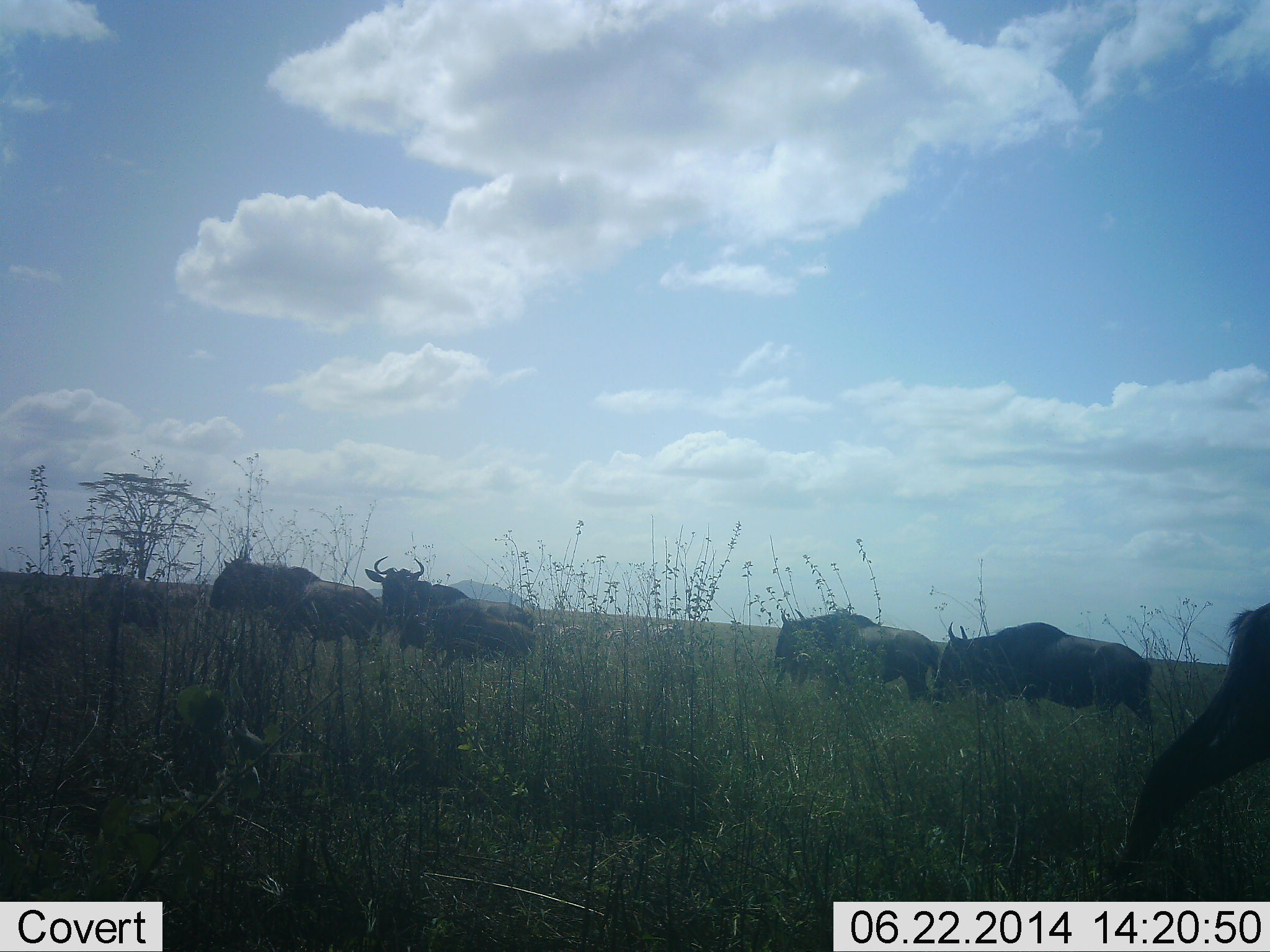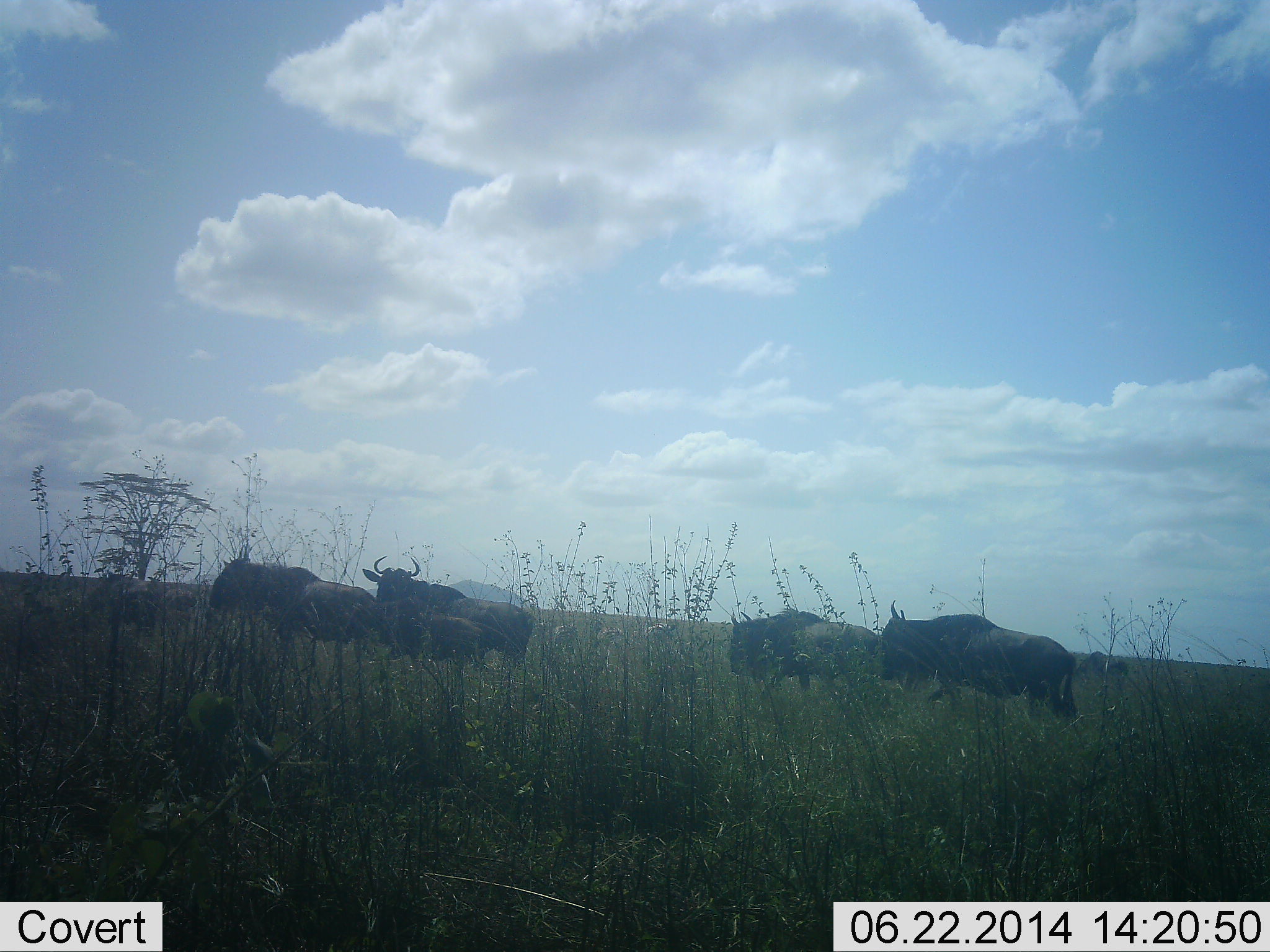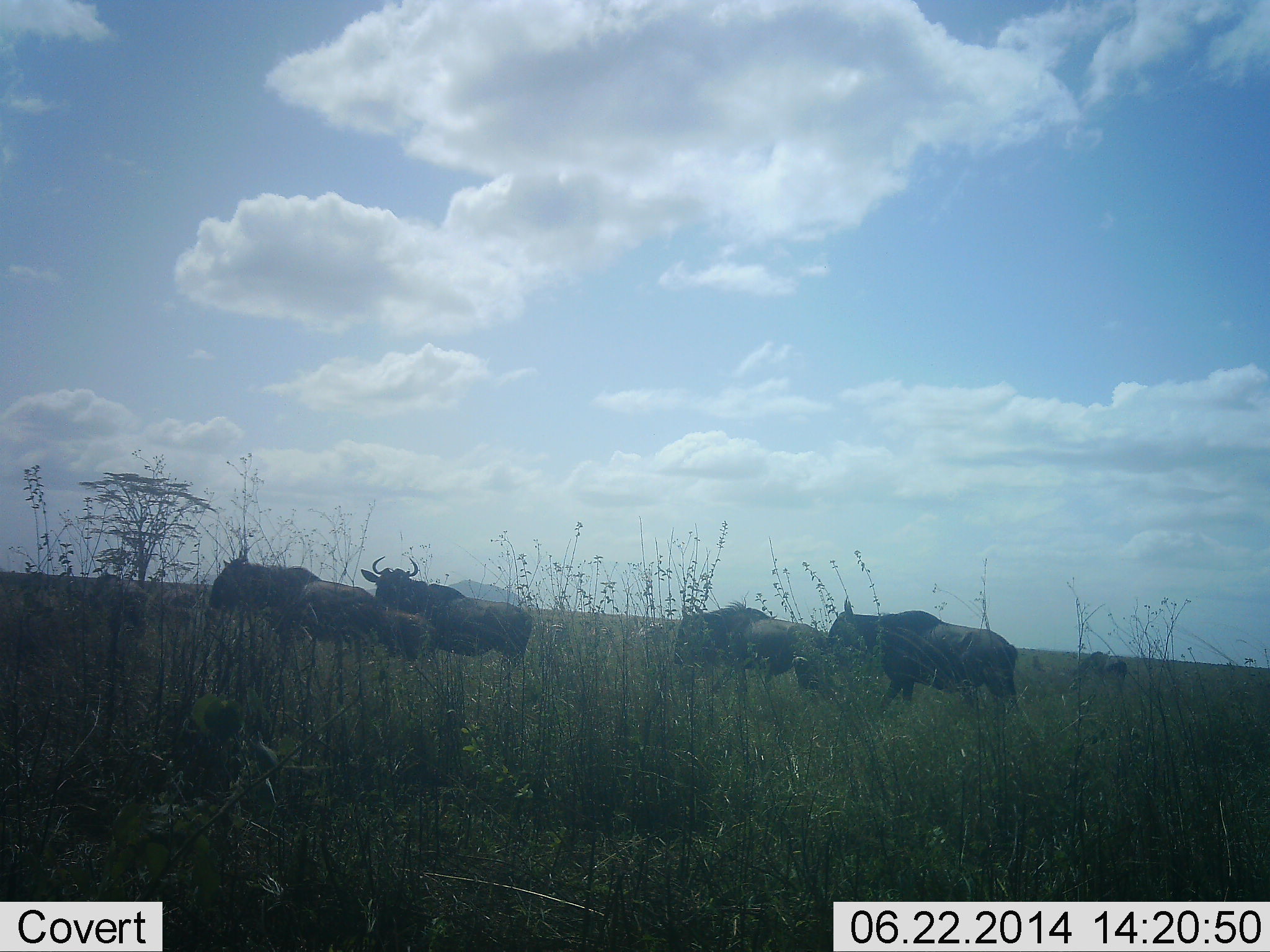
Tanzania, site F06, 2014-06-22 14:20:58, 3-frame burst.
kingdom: Animalia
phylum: Chordata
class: Mammalia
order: Artiodactyla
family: Bovidae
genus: Connochaetes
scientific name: Connochaetes taurinus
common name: blue wildebeest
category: wildebeest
Wildebeest (blue wildebeest) (Connochaetes taurinus), count 5. Behavior (volunteer vote fractions): standing 60%, resting 0%, moving 70%, interacting 0%. Young present (vote fraction): 50%. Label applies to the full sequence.